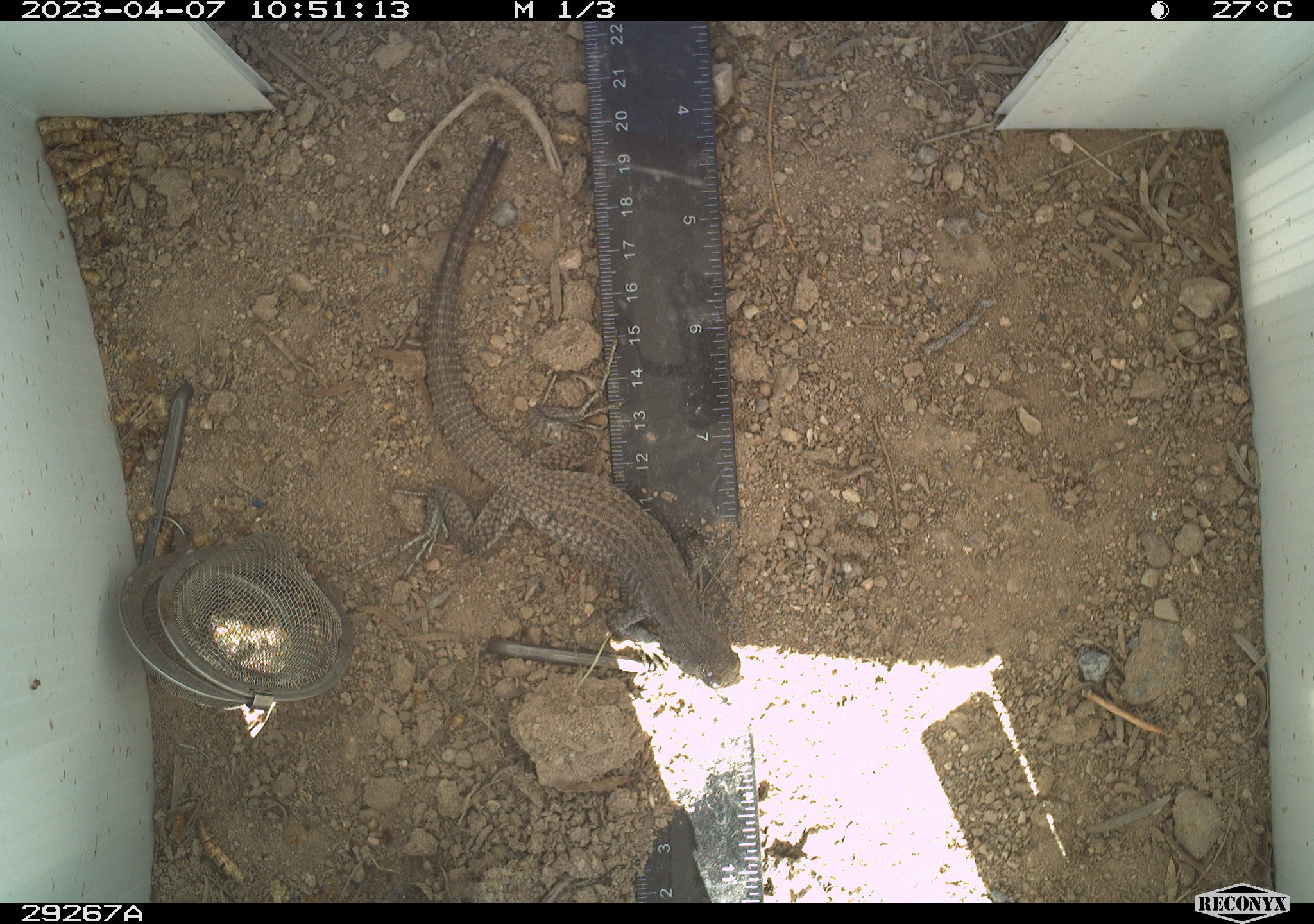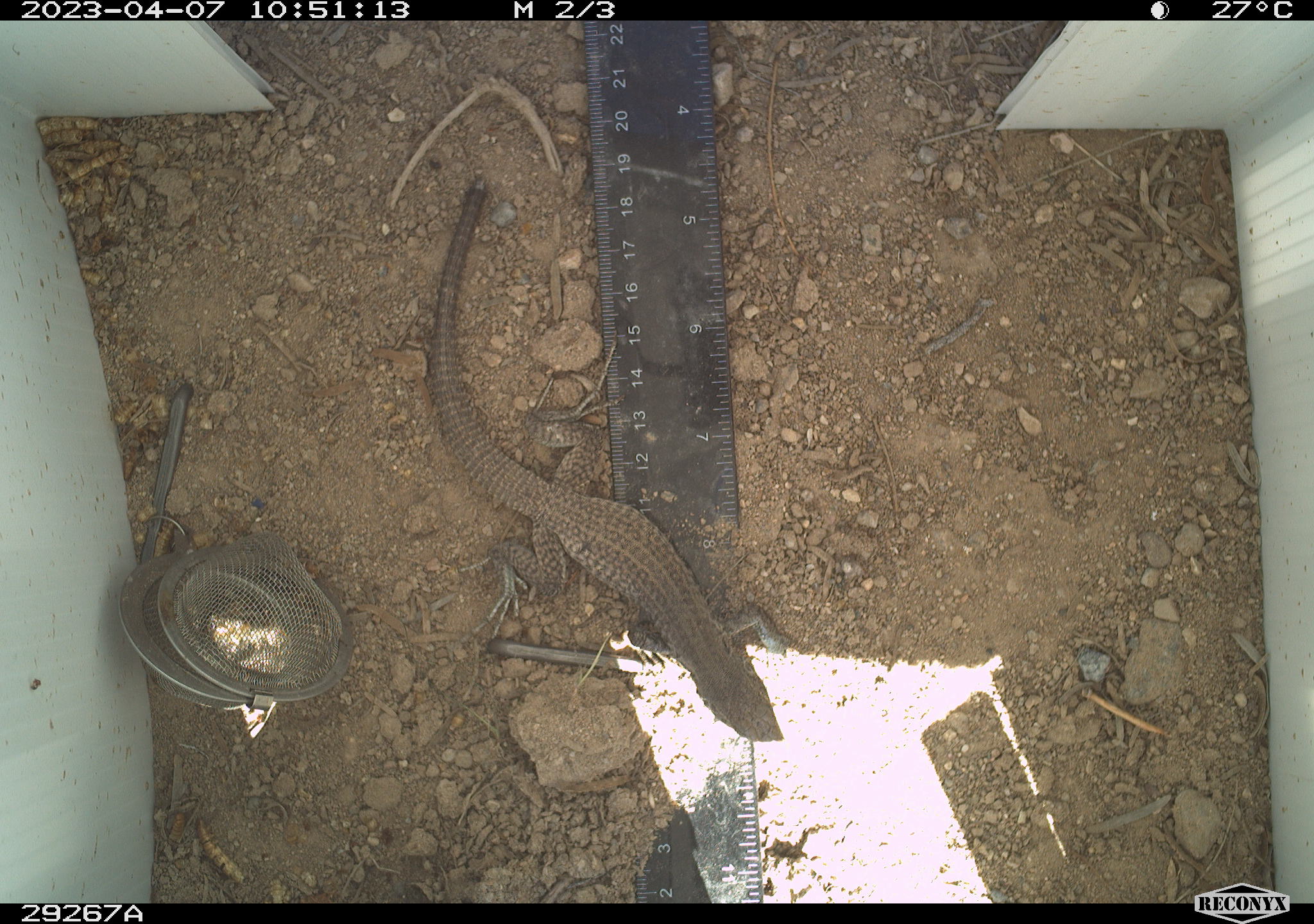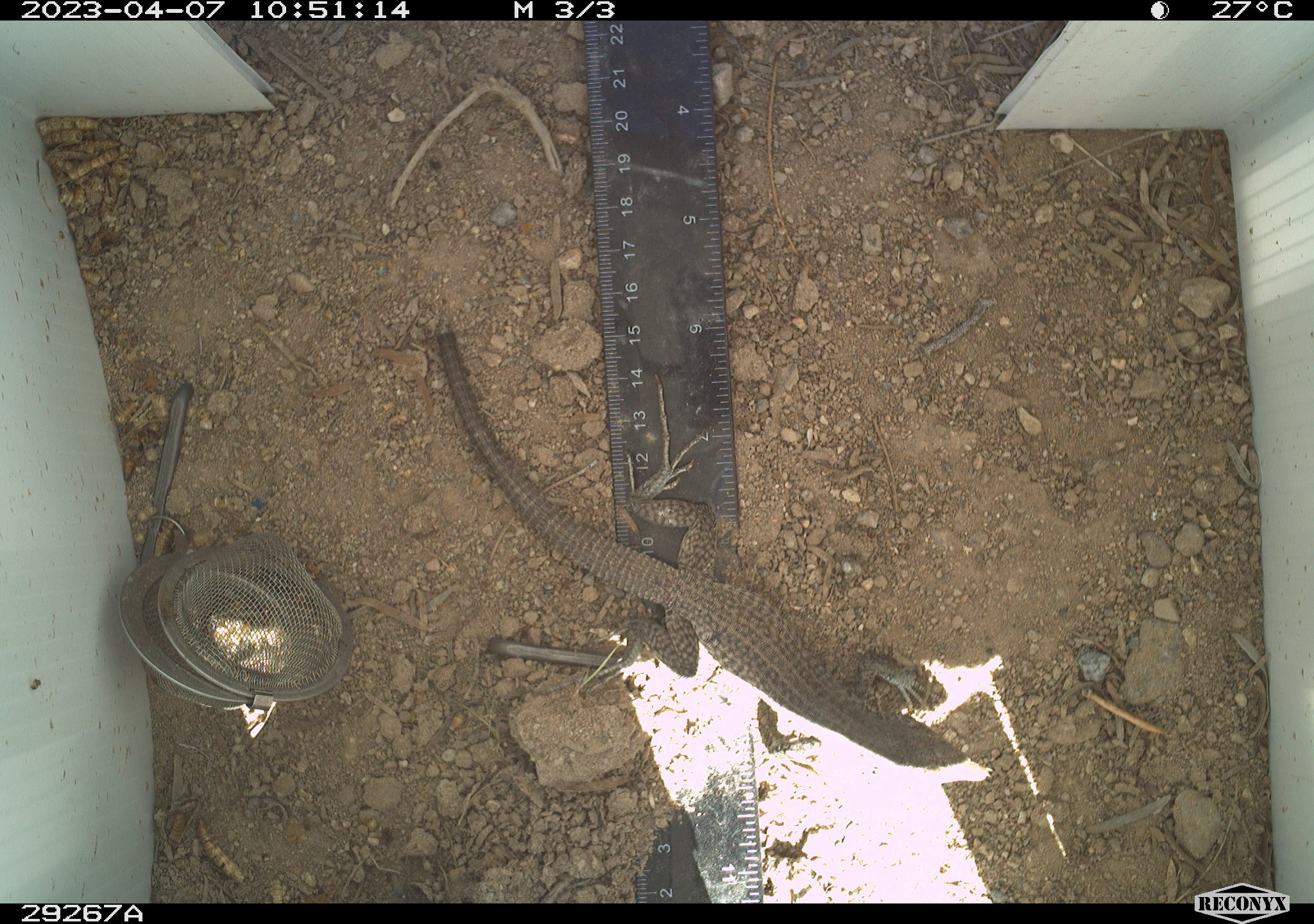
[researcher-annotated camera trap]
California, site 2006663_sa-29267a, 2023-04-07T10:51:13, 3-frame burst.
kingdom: Animalia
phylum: Chordata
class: Reptilia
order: Squamata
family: Teiidae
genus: Aspidoscelis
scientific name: Aspidoscelis tigris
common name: western whiptail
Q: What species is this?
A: Western whiptail (Aspidoscelis tigris).